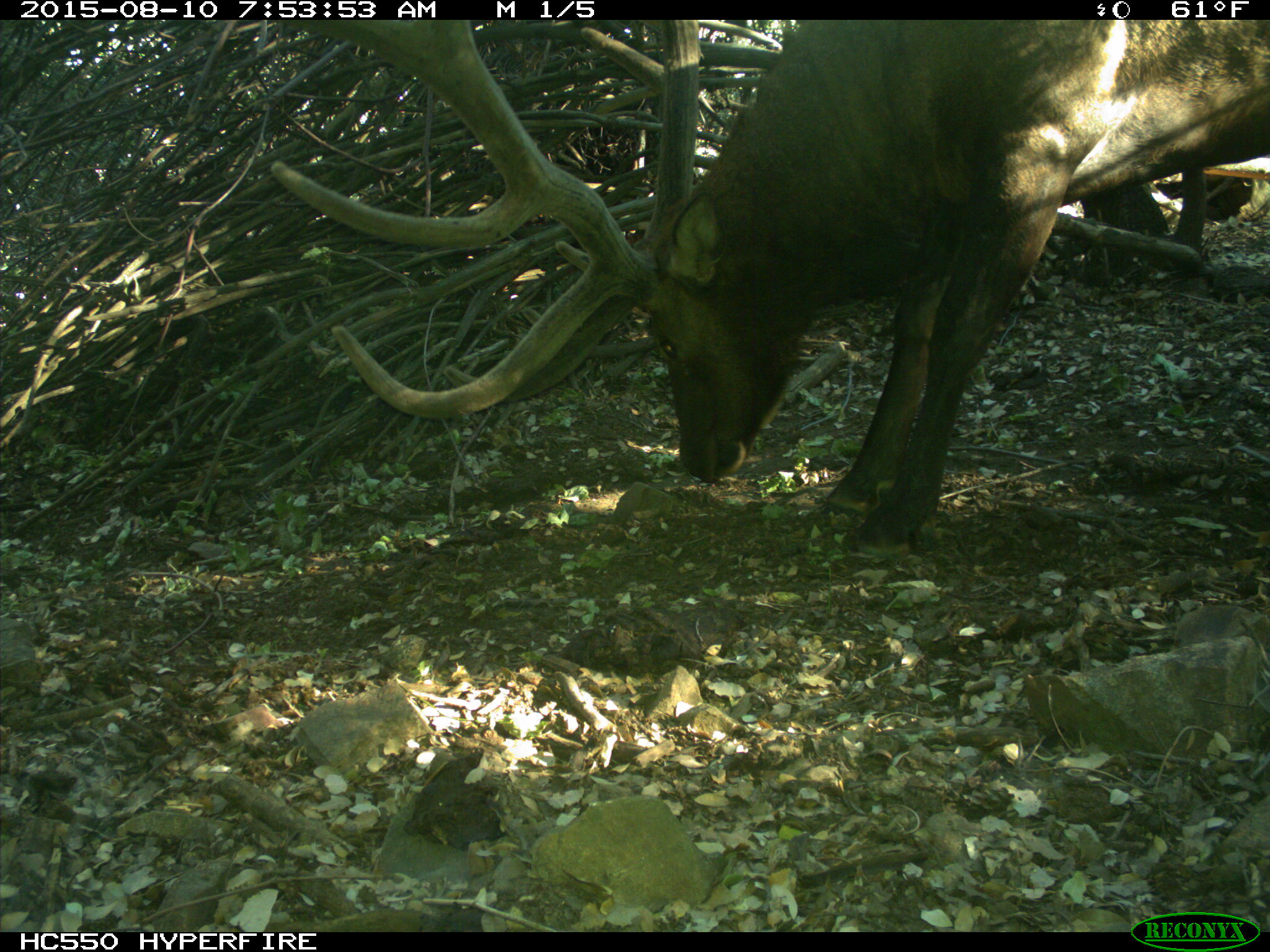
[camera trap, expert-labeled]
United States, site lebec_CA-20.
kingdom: Animalia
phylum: Chordata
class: Mammalia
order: Artiodactyla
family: Cervidae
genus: Cervus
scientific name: Cervus canadensis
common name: elk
Cervus canadensis (elk).